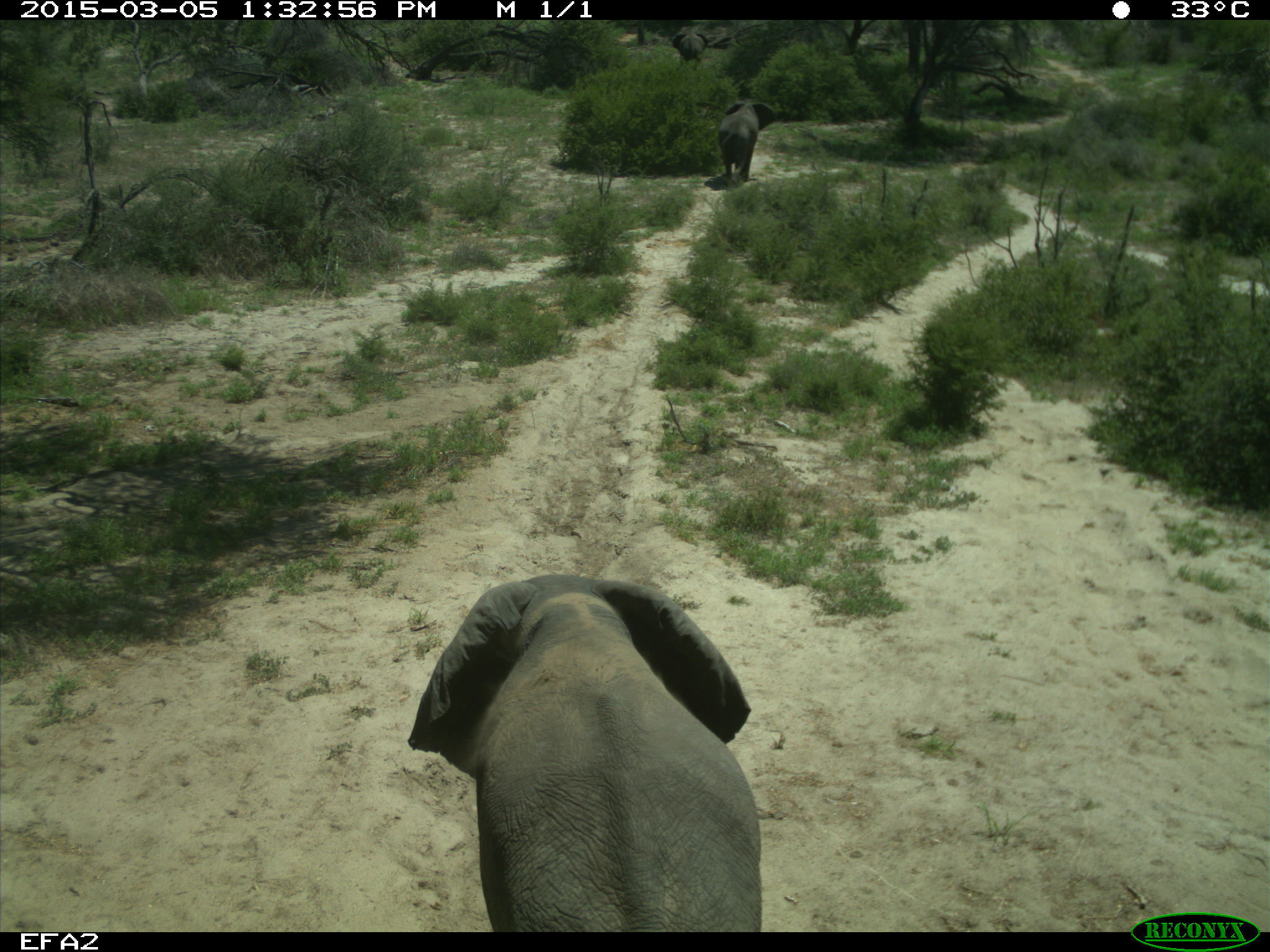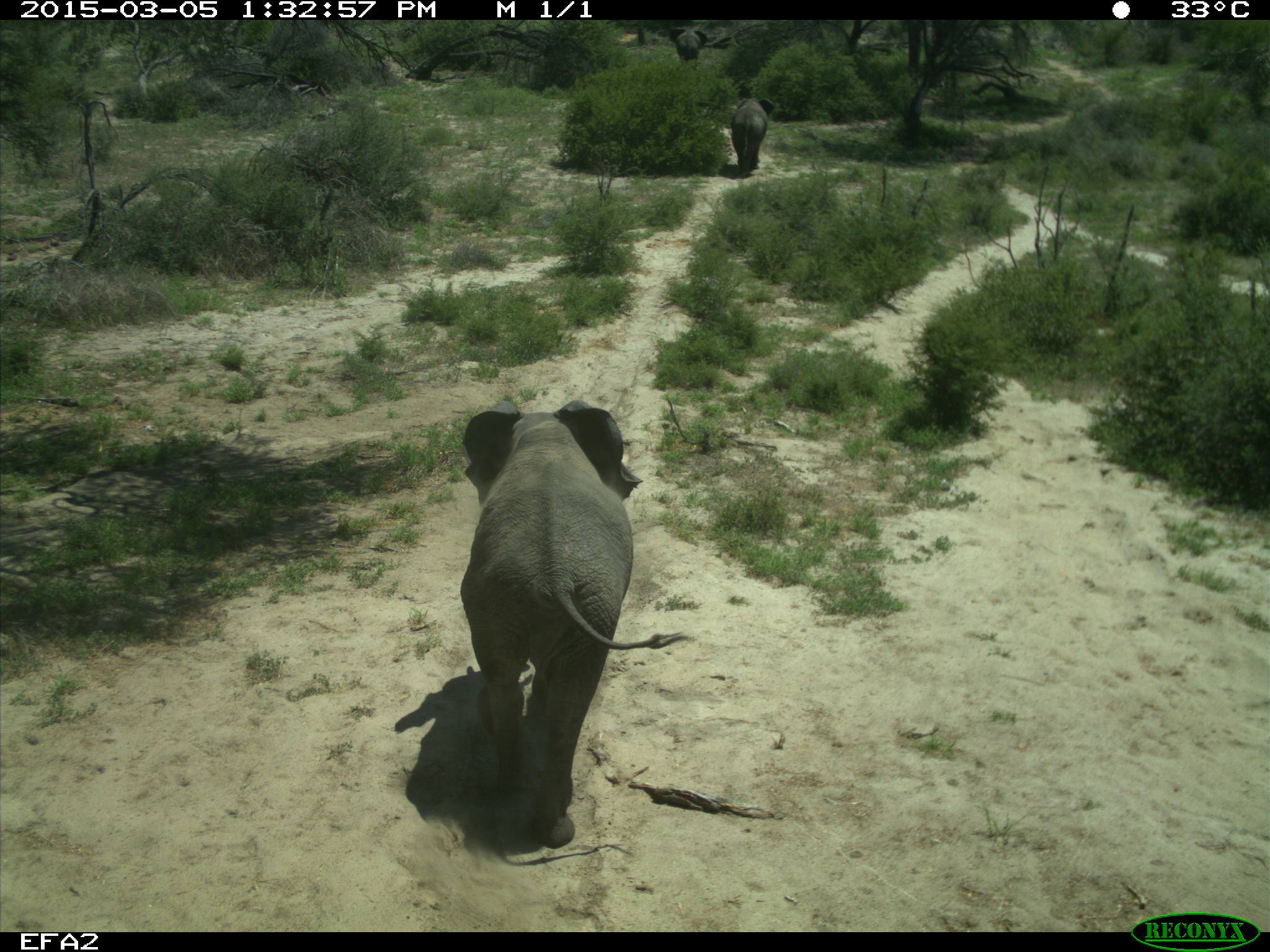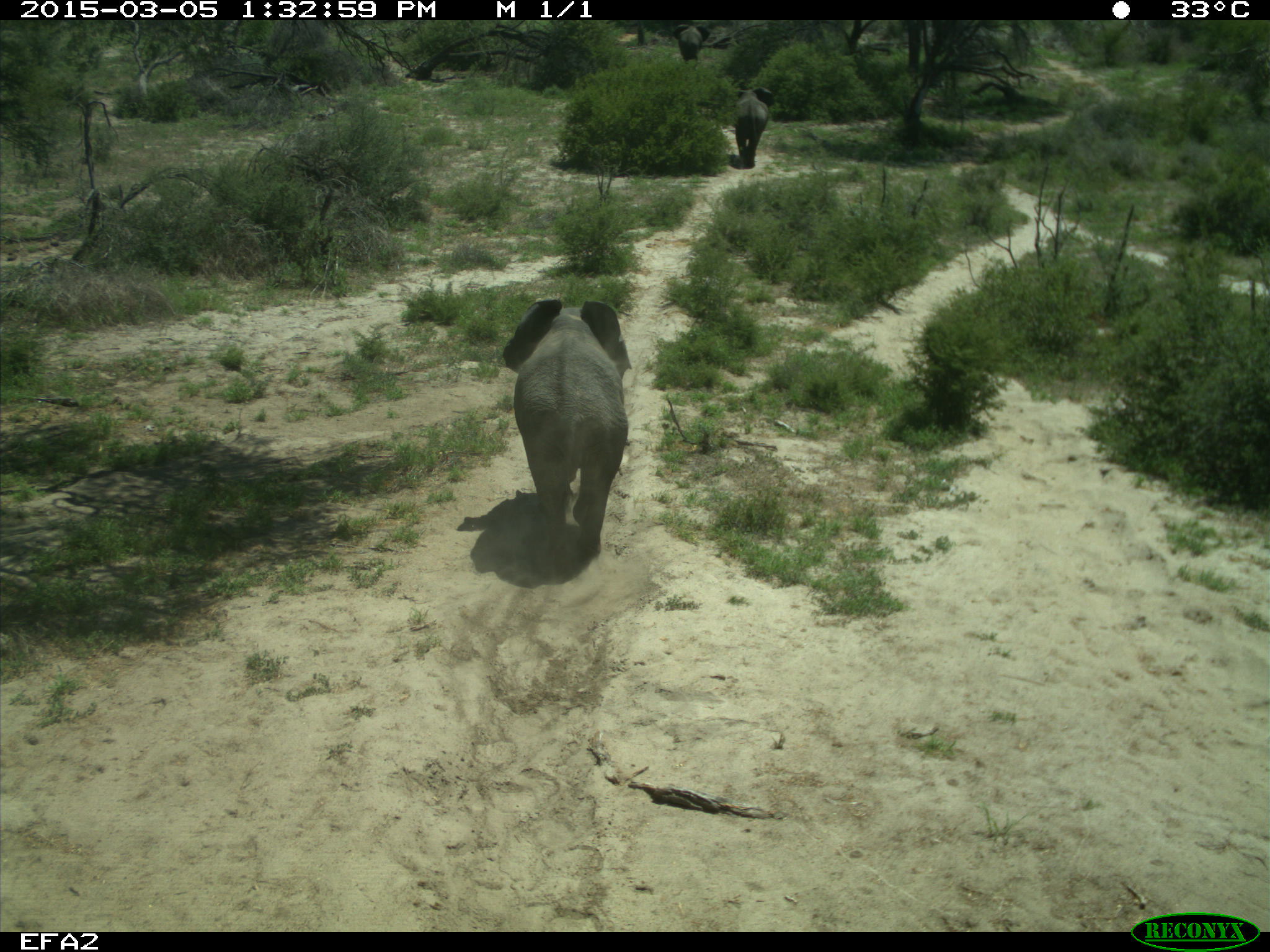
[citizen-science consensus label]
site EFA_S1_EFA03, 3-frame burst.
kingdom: Animalia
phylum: Chordata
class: Mammalia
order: Proboscidea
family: Elephantidae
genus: Loxodonta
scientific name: Loxodonta africana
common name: african bush elephant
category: elephant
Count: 3.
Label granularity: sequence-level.